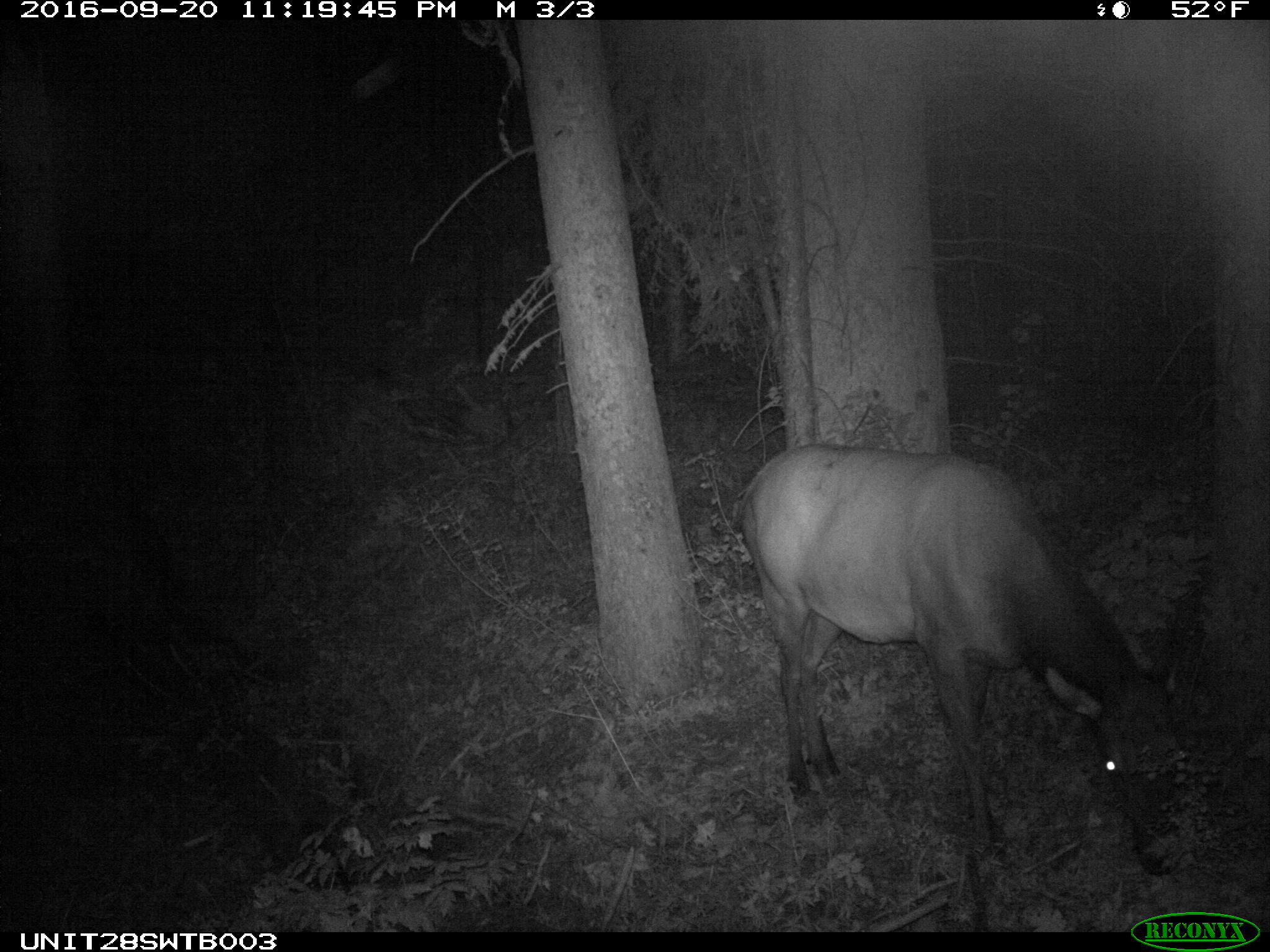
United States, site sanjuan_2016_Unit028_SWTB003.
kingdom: Animalia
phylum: Chordata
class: Mammalia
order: Artiodactyla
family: Cervidae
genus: Cervus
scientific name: Cervus elaphus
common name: red deer